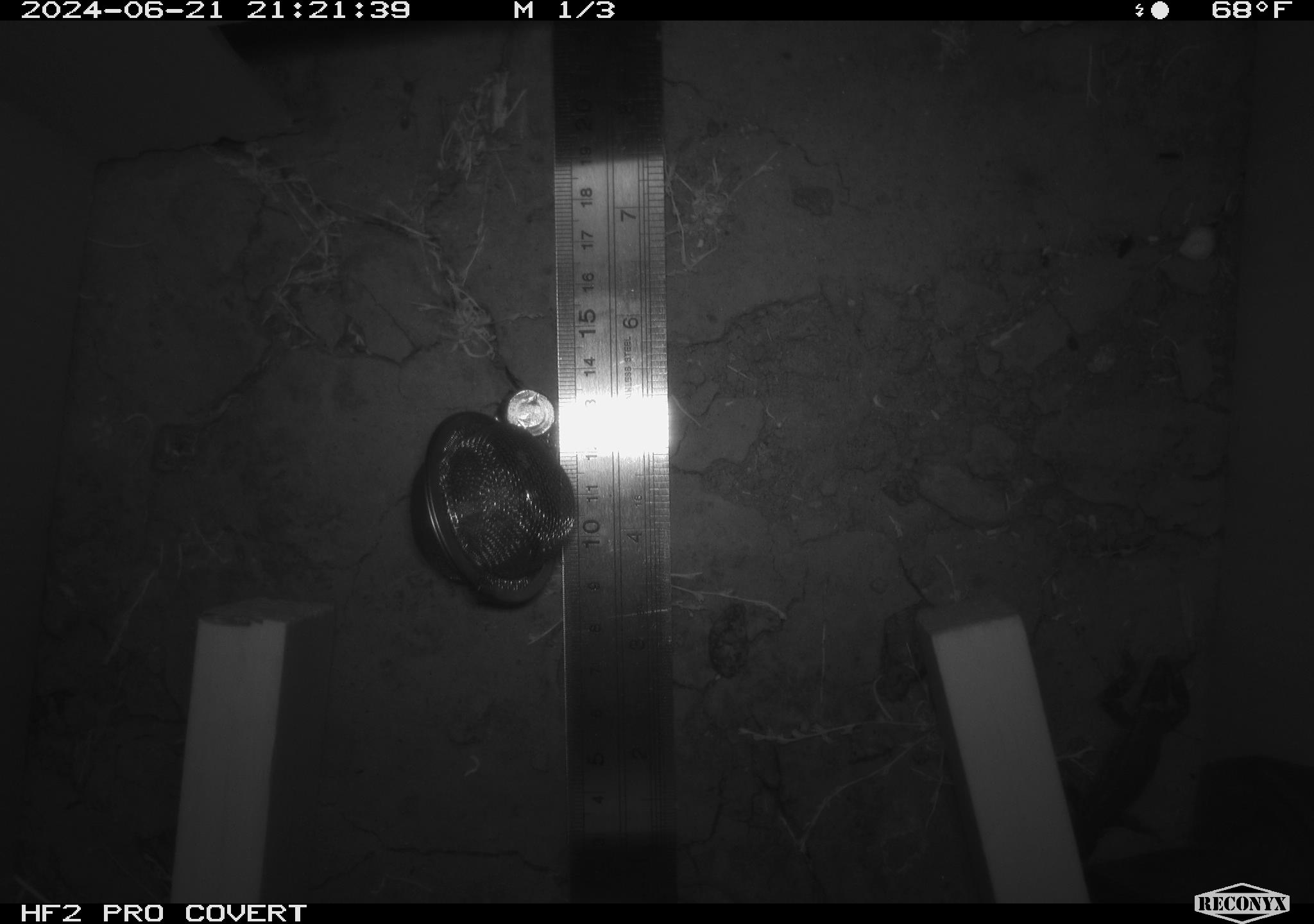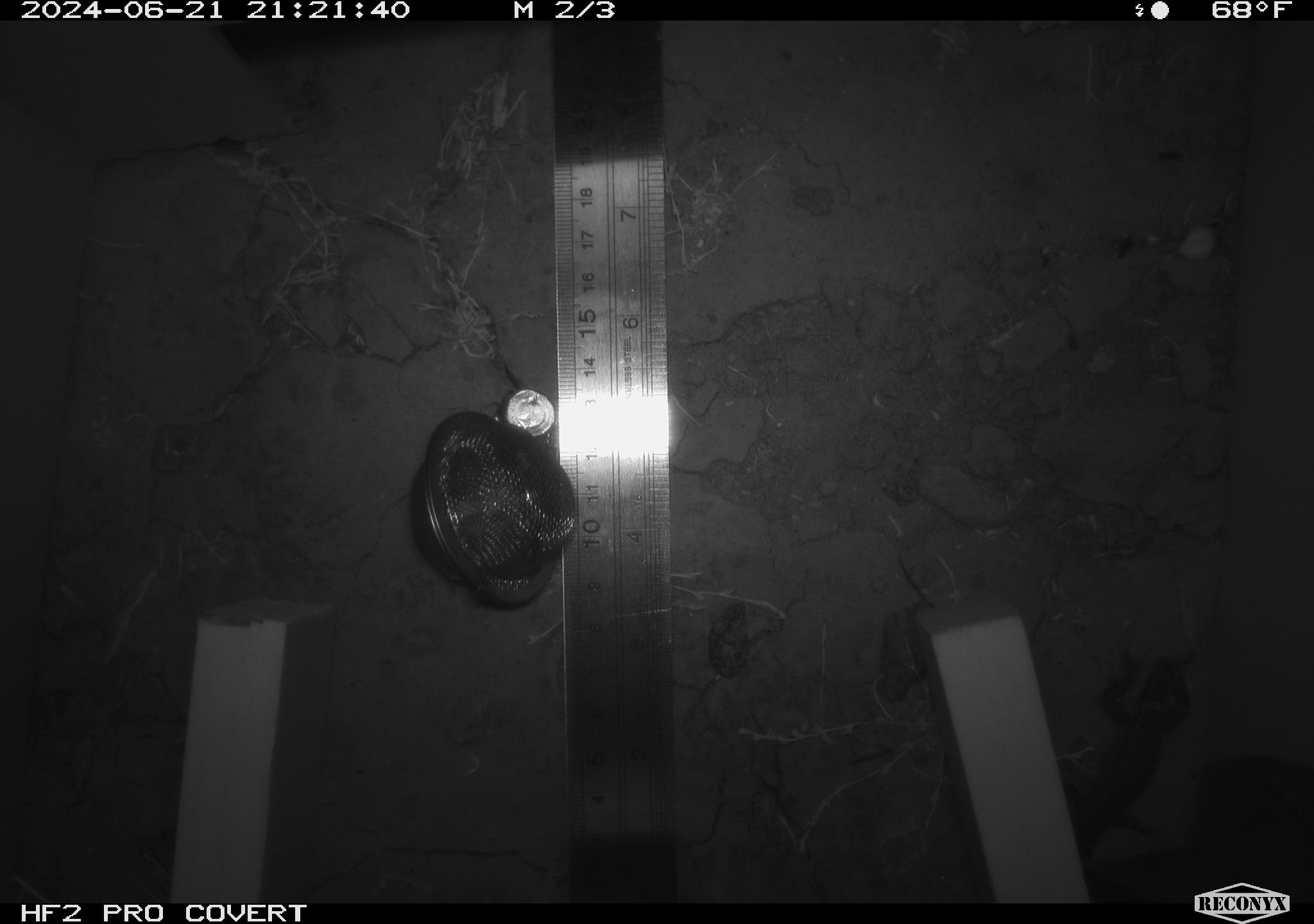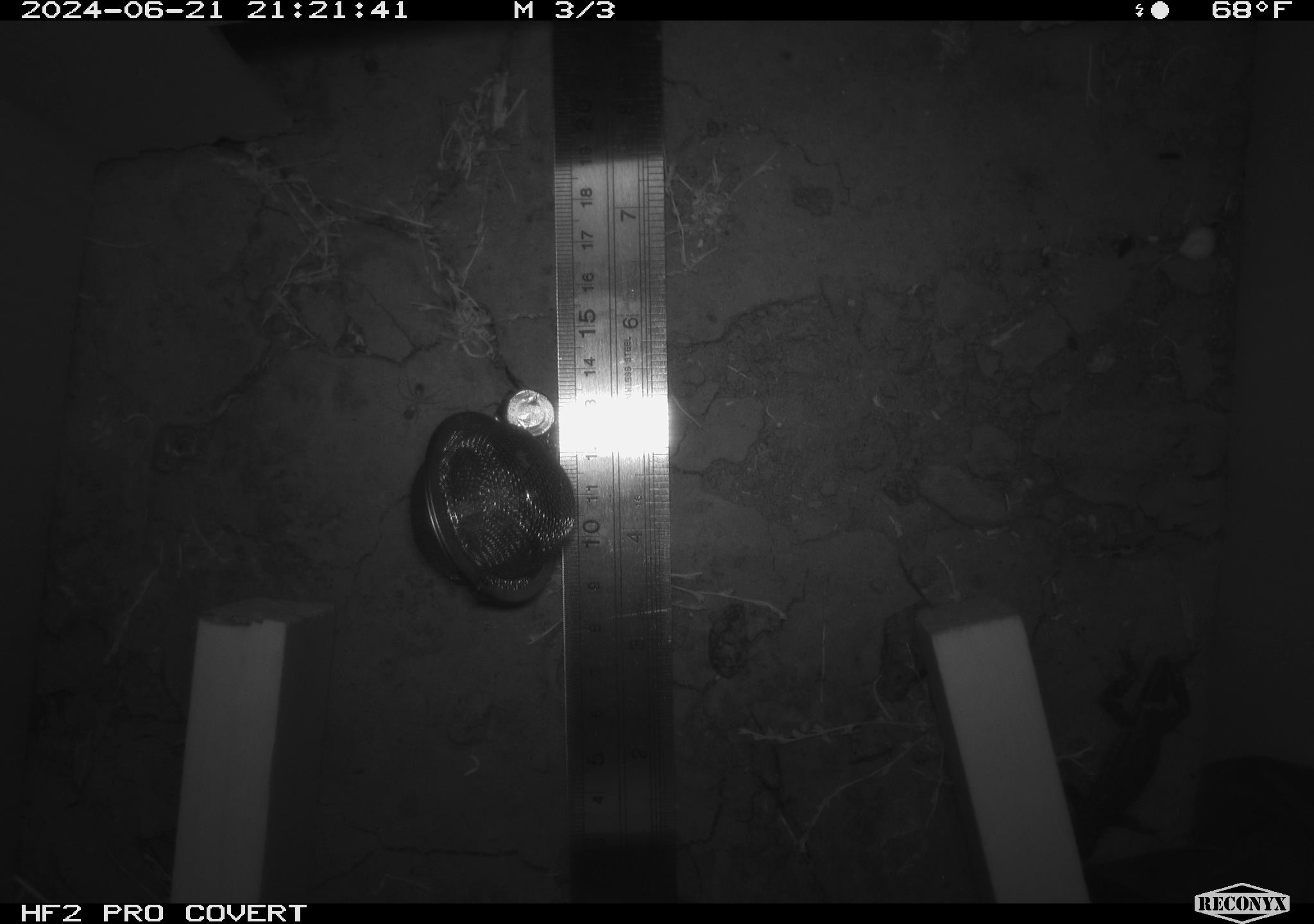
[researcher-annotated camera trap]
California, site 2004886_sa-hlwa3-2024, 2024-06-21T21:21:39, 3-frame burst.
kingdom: Animalia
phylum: Arthropoda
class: Insecta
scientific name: Insecta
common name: insect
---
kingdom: Animalia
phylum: Chordata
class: Reptilia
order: Squamata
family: Phrynosomatidae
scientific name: Phrynosomatidae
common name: phrynosomatid lizards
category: phrynosomatidae family